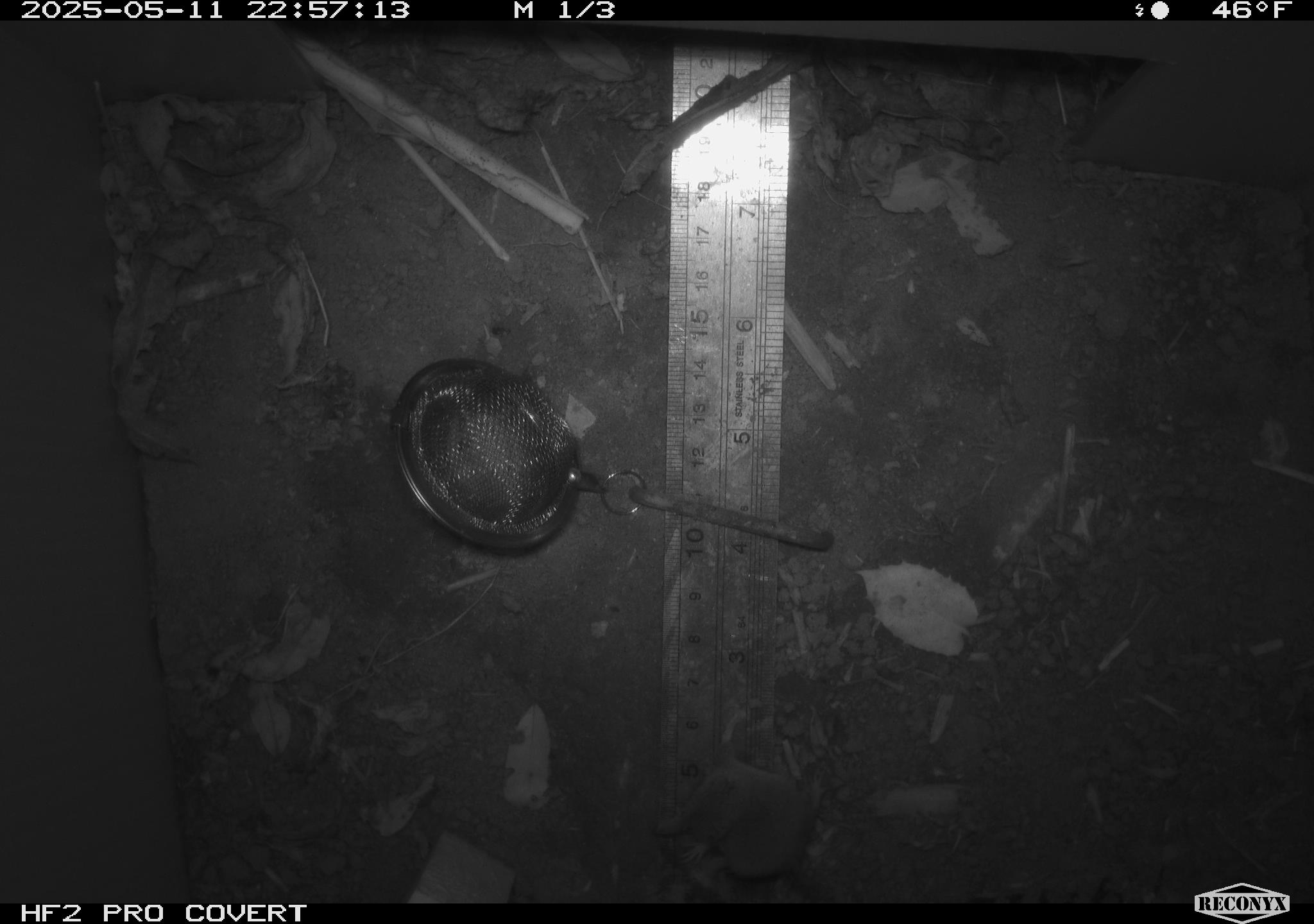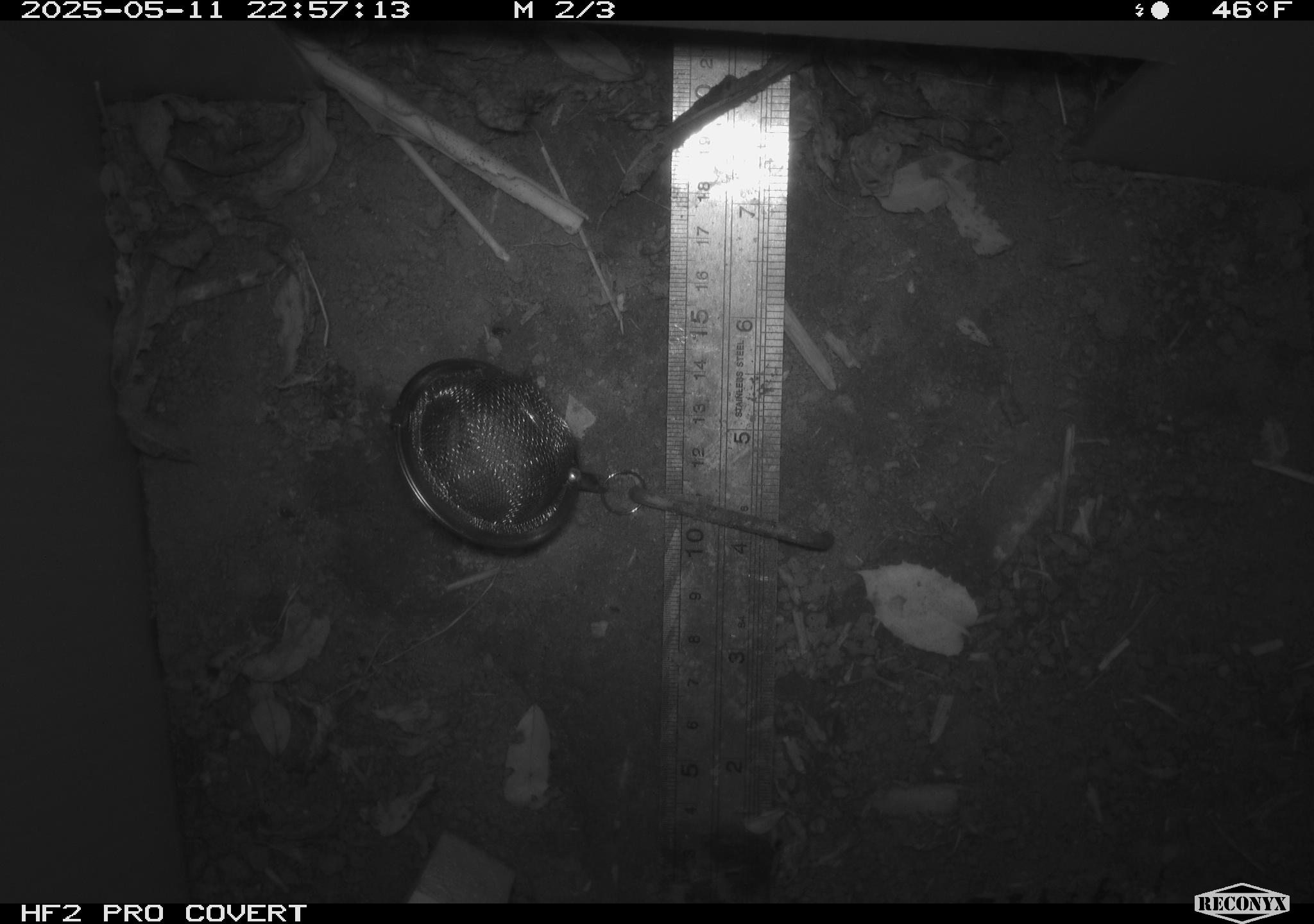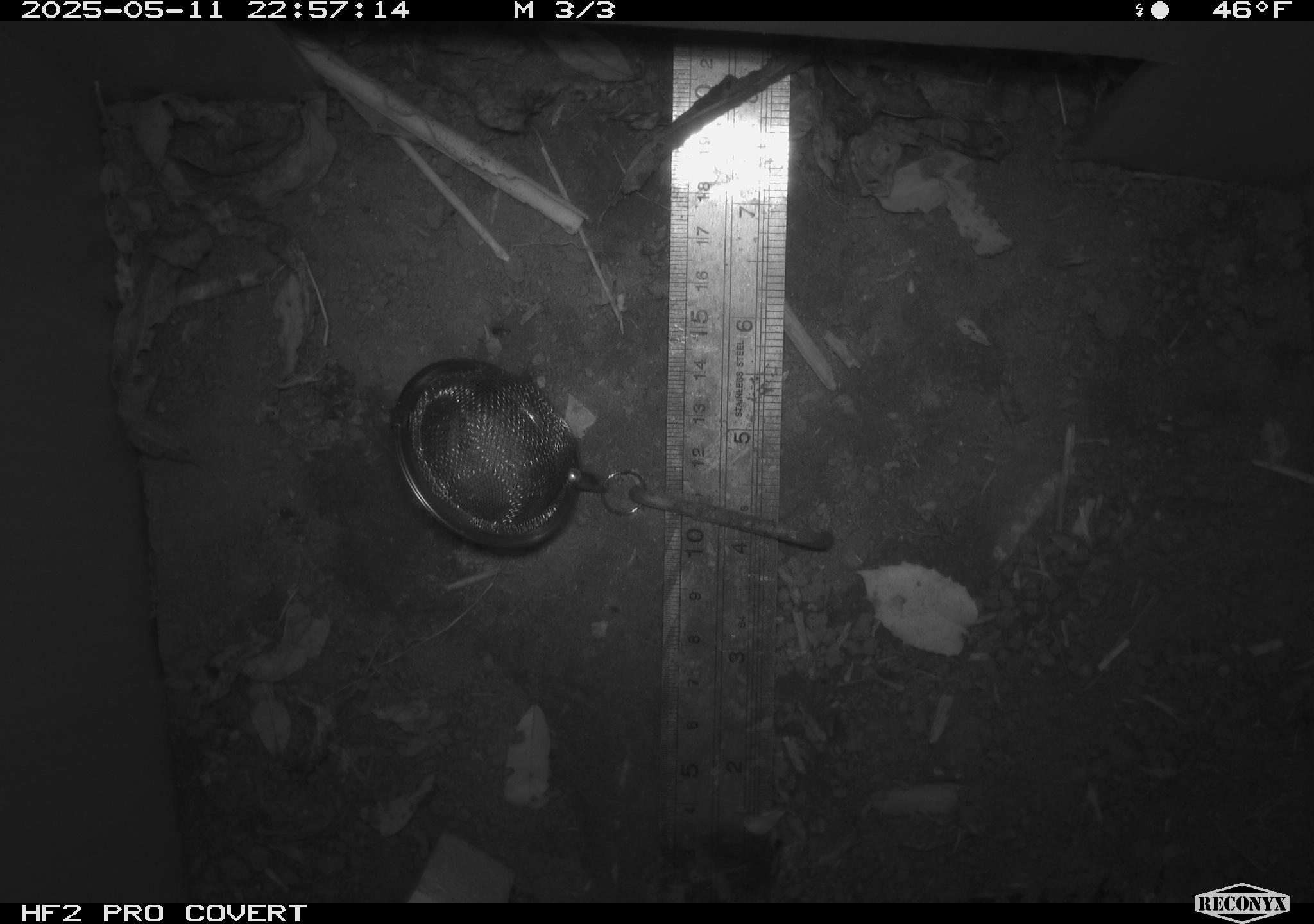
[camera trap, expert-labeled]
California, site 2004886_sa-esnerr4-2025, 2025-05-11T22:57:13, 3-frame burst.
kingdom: Animalia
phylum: Chordata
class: Mammalia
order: Rodentia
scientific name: Rodentia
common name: rodent